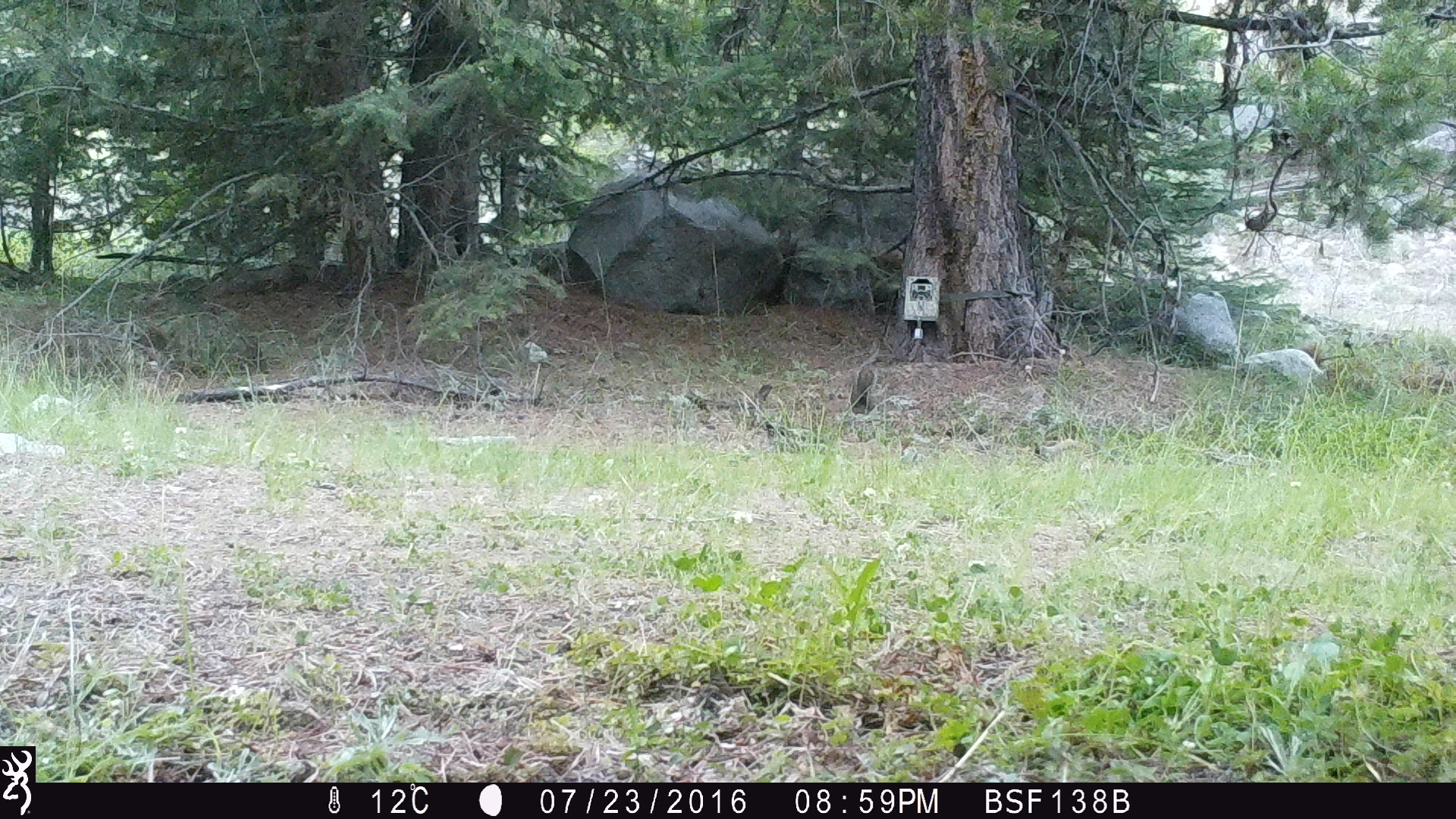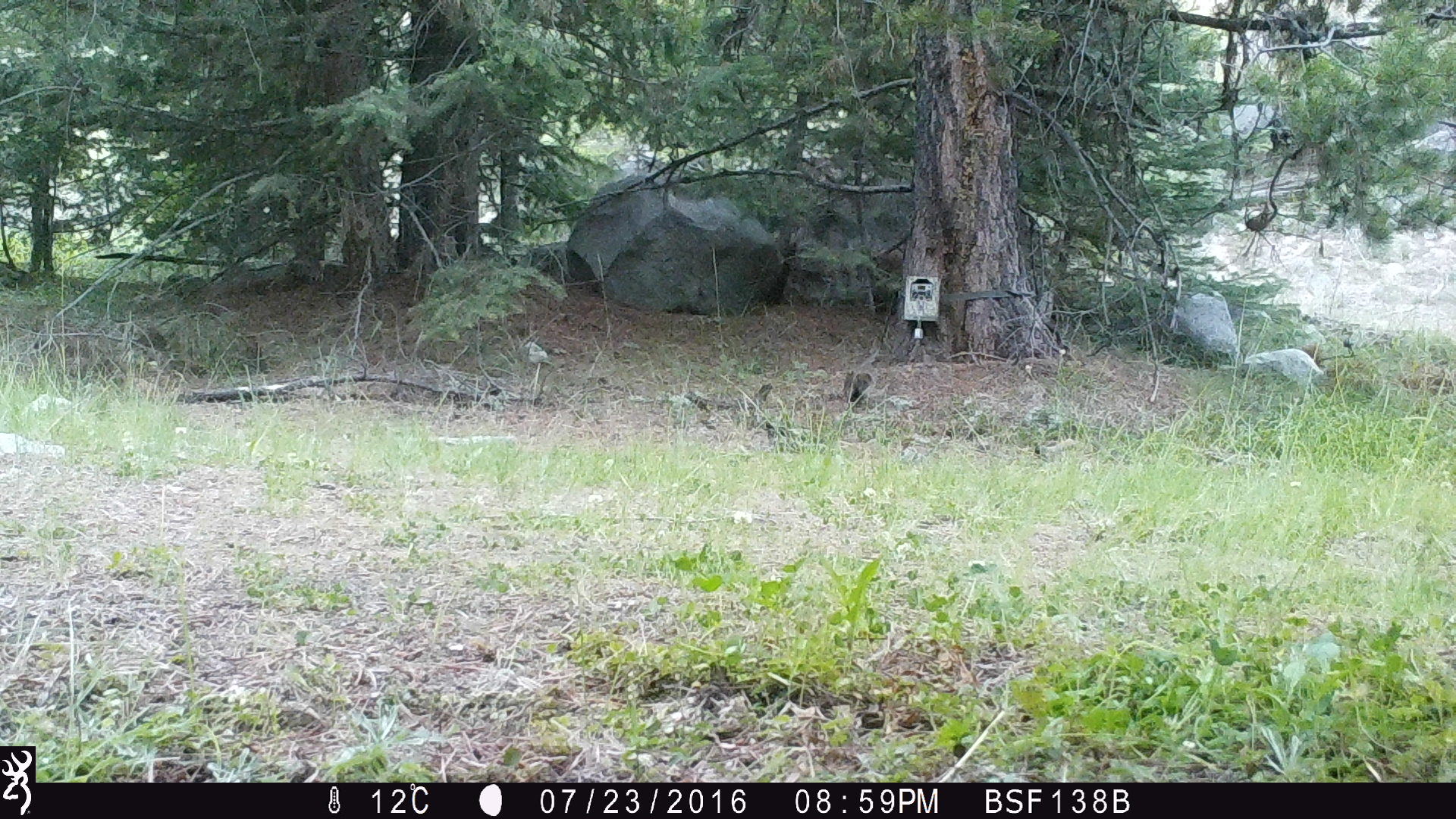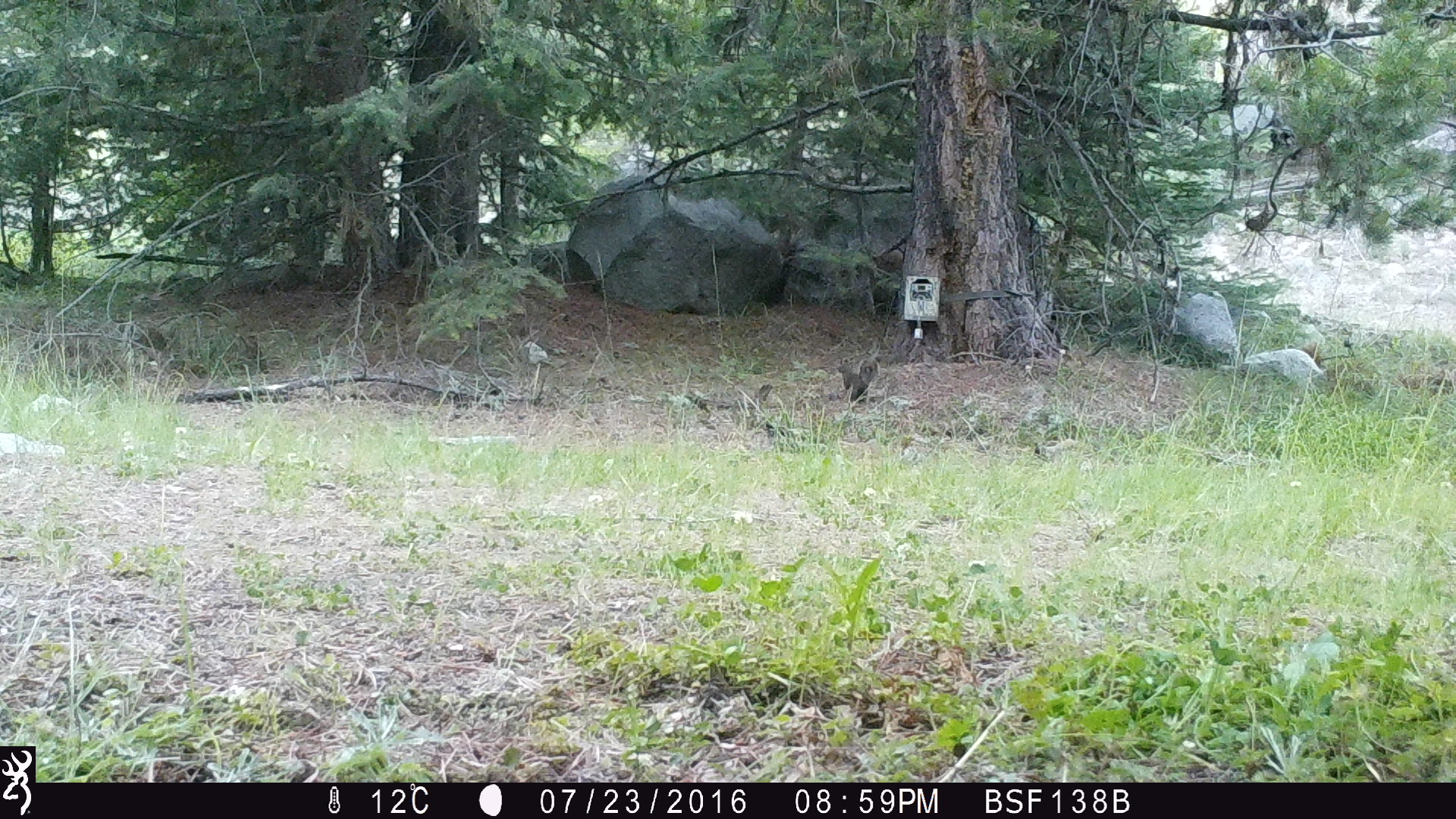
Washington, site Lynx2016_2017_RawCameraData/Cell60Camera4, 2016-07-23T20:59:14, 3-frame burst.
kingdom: Animalia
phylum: Chordata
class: Mammalia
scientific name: Mammalia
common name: small mammal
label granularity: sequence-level